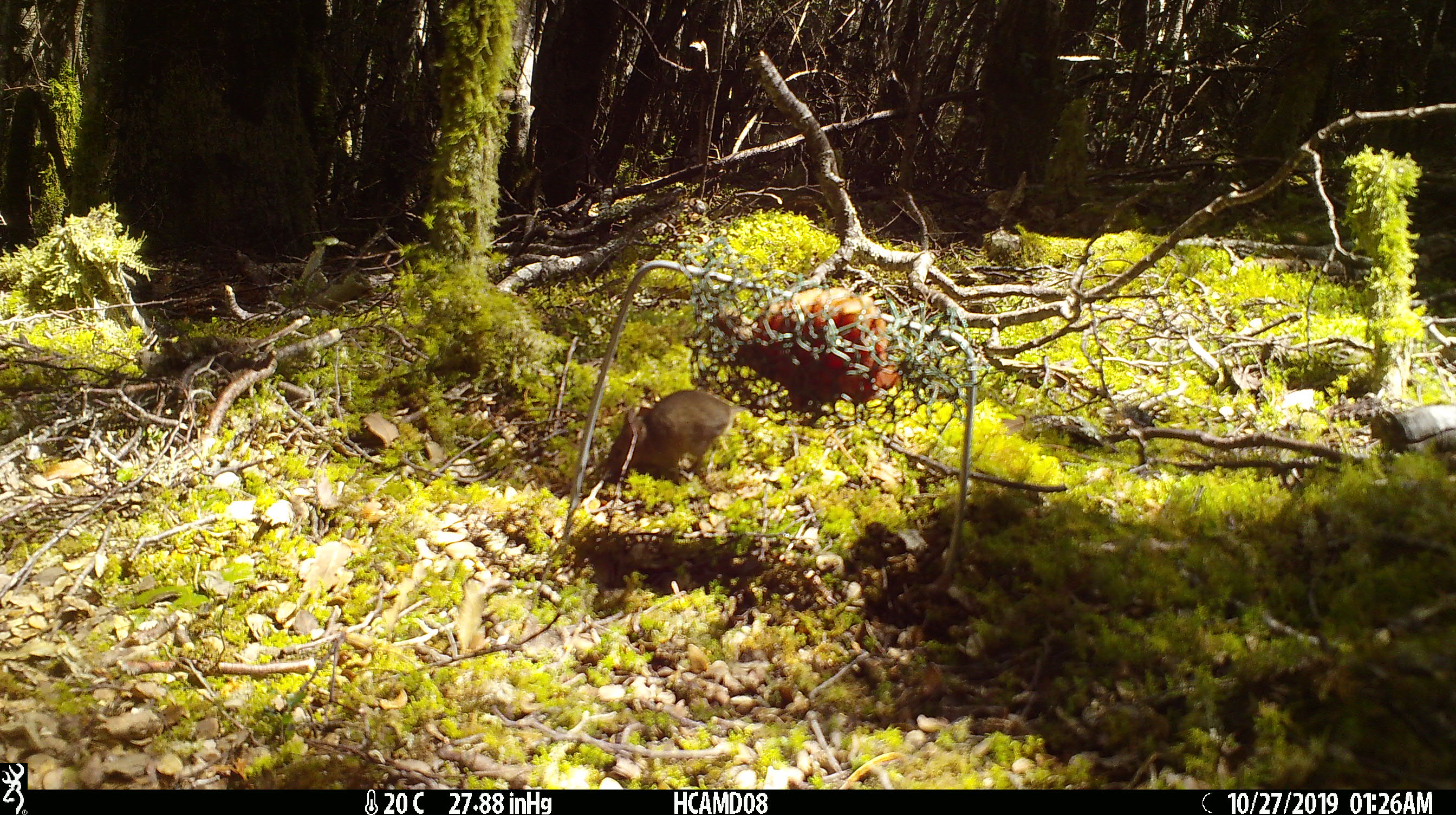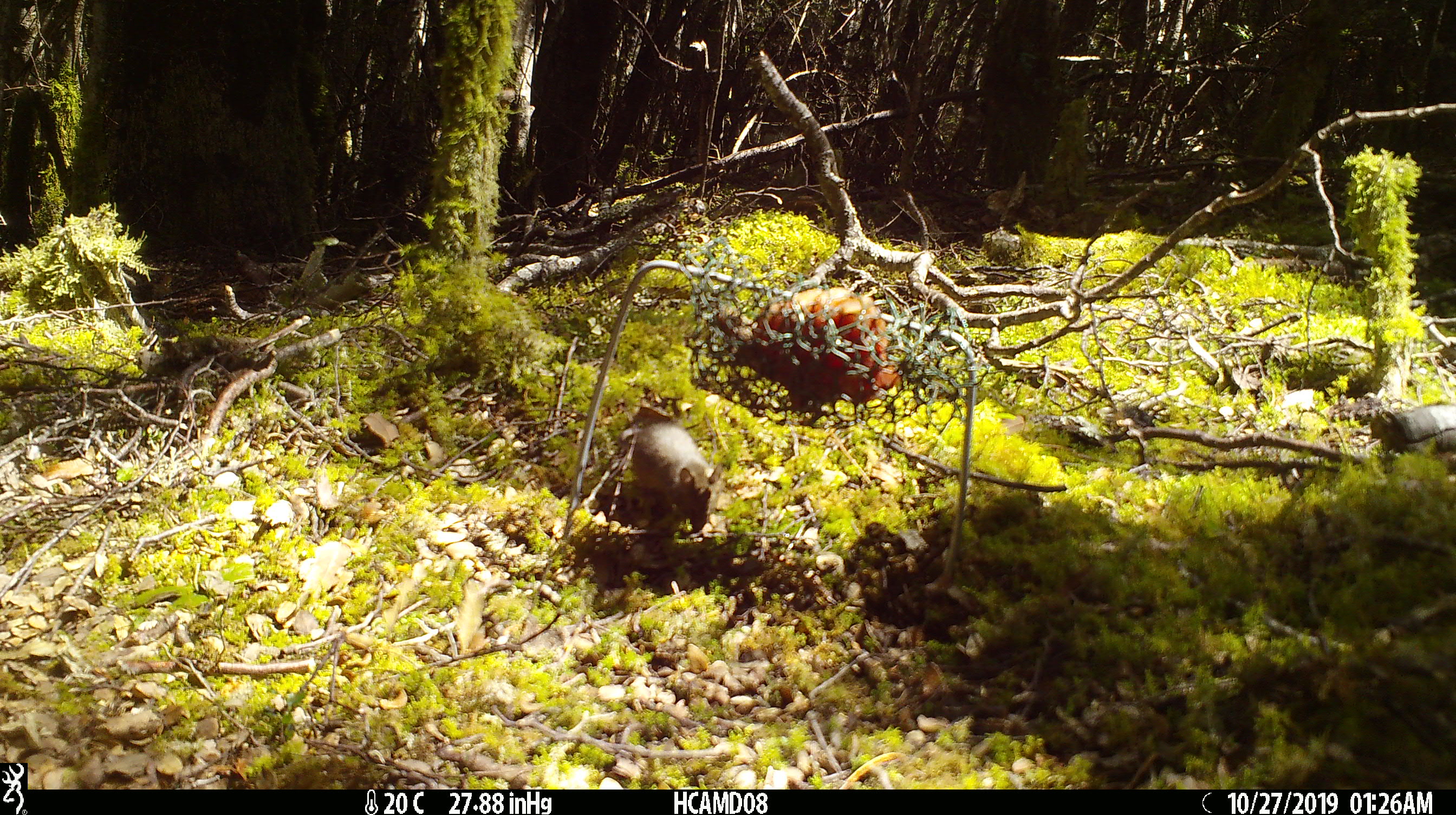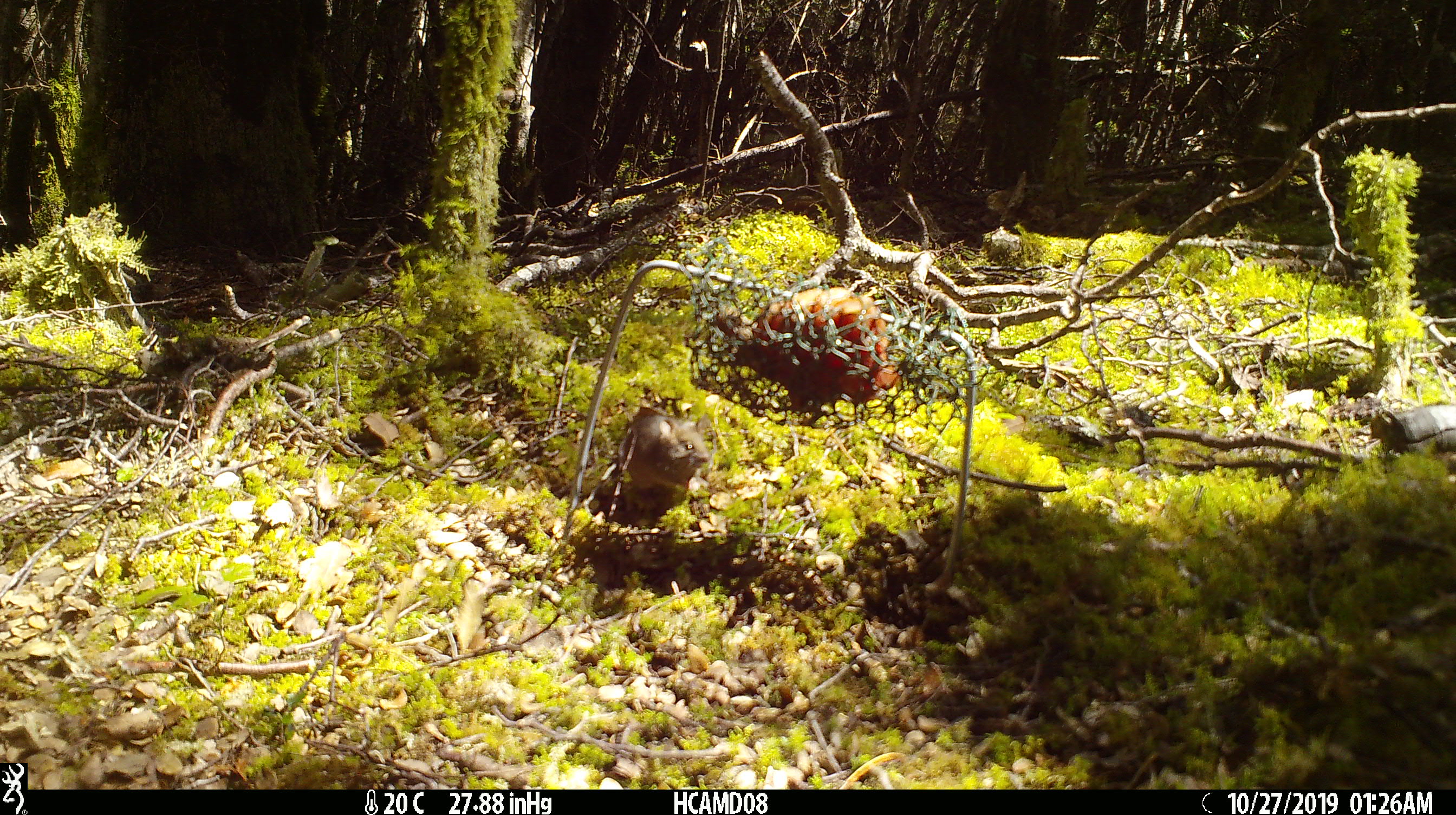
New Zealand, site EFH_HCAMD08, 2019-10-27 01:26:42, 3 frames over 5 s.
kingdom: Animalia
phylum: Chordata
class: Mammalia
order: Rodentia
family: Muridae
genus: Mus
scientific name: Mus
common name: mouse